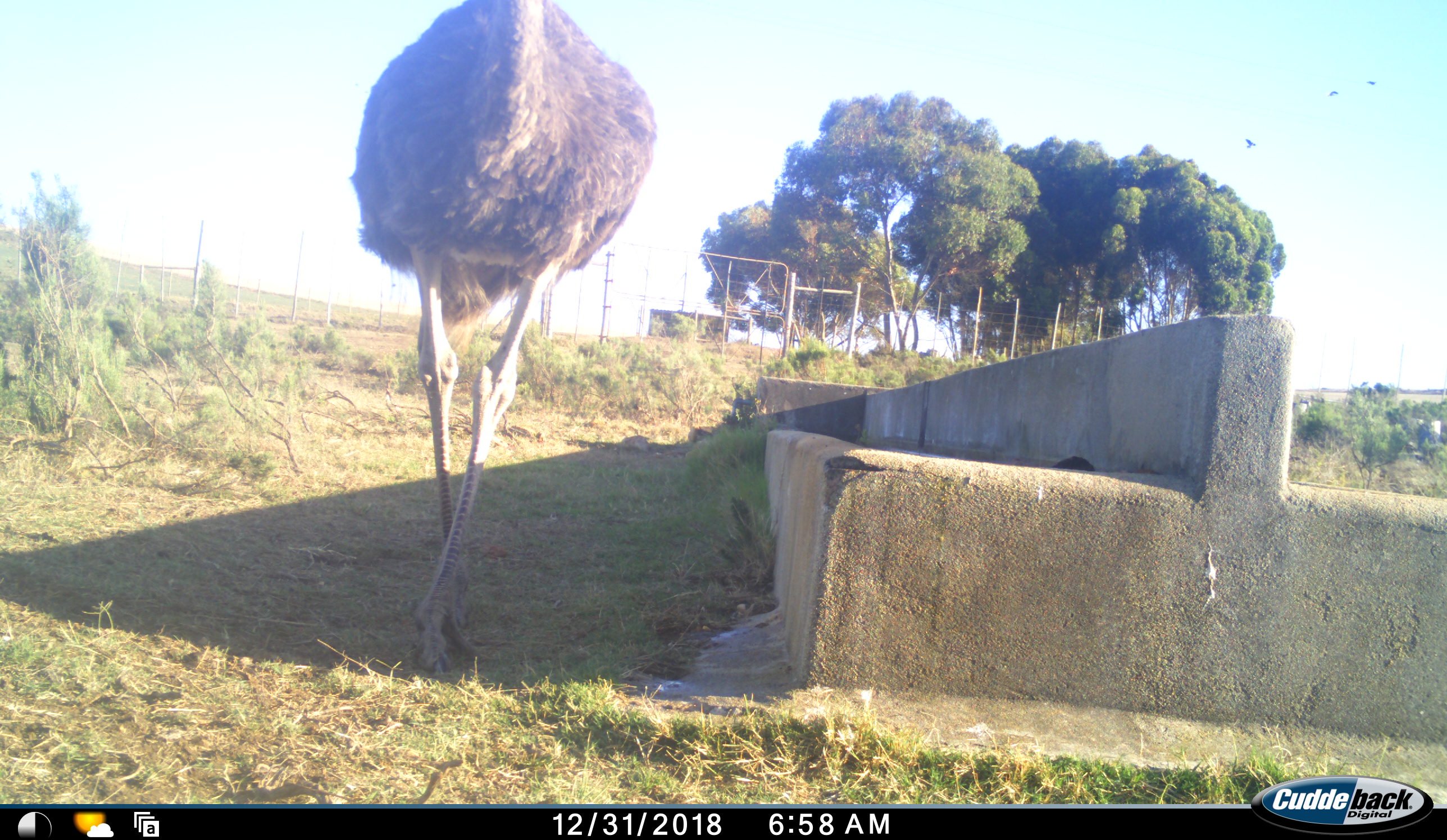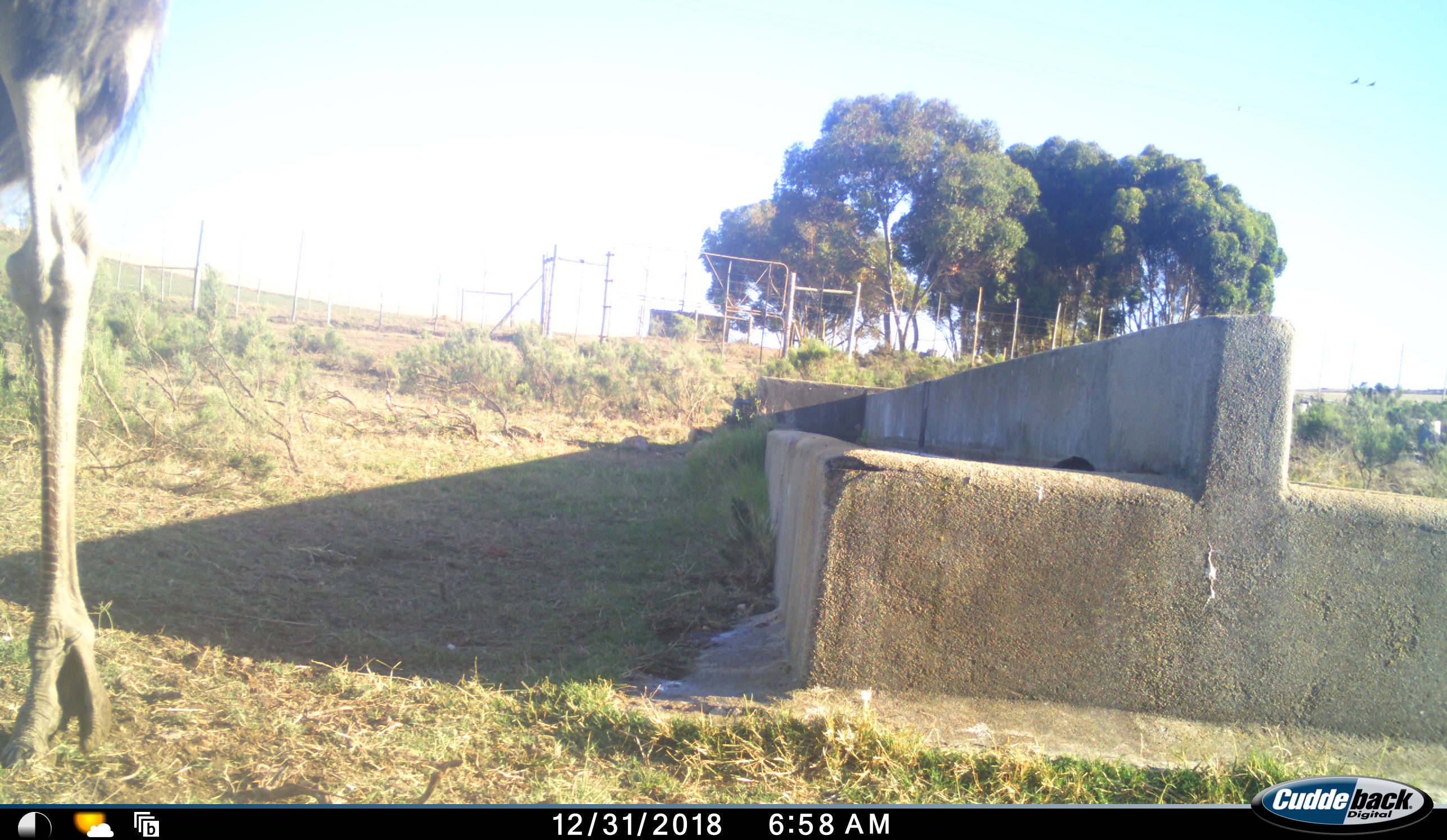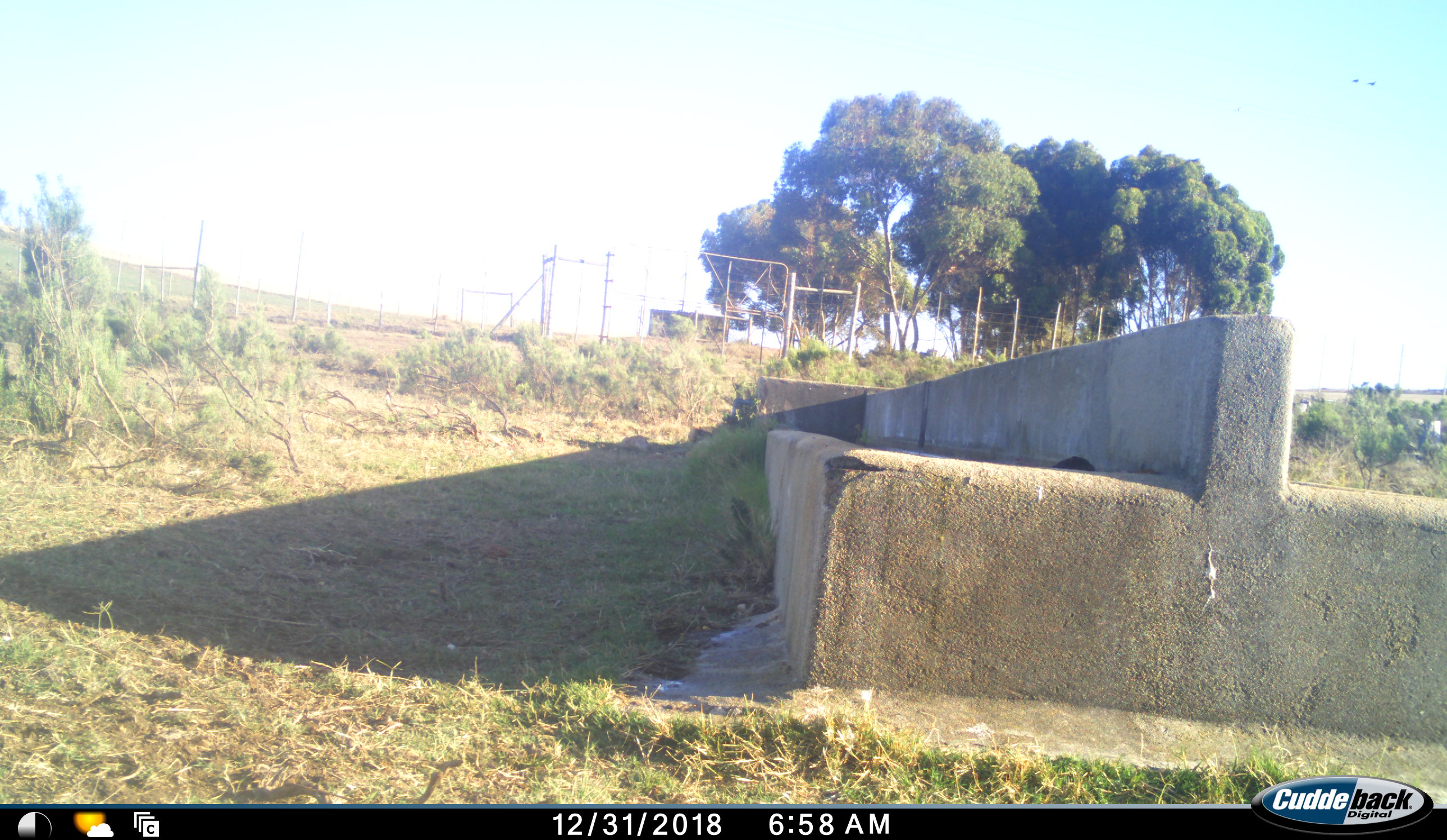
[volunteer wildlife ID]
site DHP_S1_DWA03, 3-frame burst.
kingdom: Animalia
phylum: Chordata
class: Aves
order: Struthioniformes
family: Struthionidae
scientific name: Struthionidae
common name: ostrich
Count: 1.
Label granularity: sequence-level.